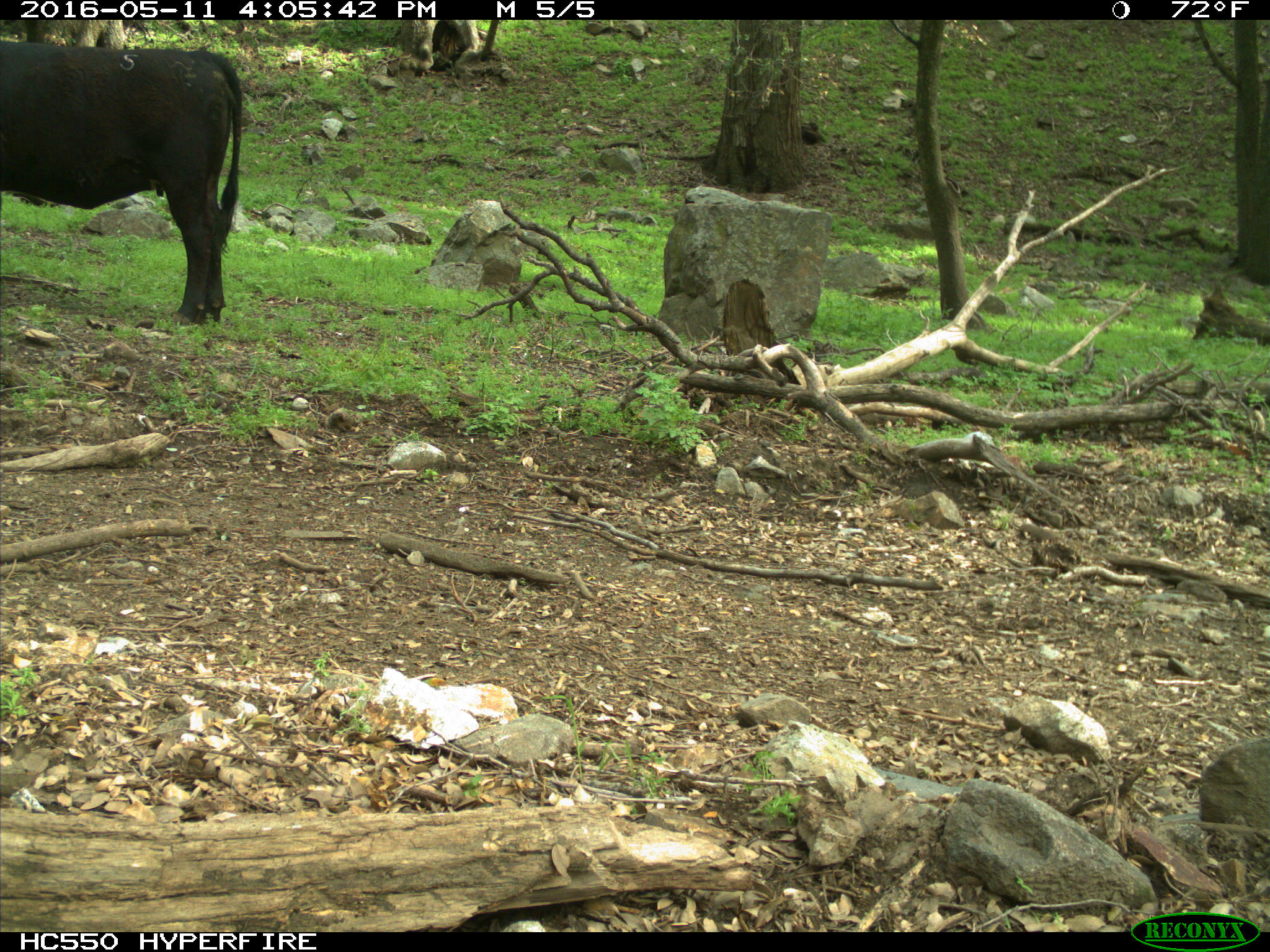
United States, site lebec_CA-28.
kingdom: Animalia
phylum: Chordata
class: Mammalia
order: Artiodactyla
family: Bovidae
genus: Bos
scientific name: Bos taurus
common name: domestic cow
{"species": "Bos taurus (domestic cow)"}